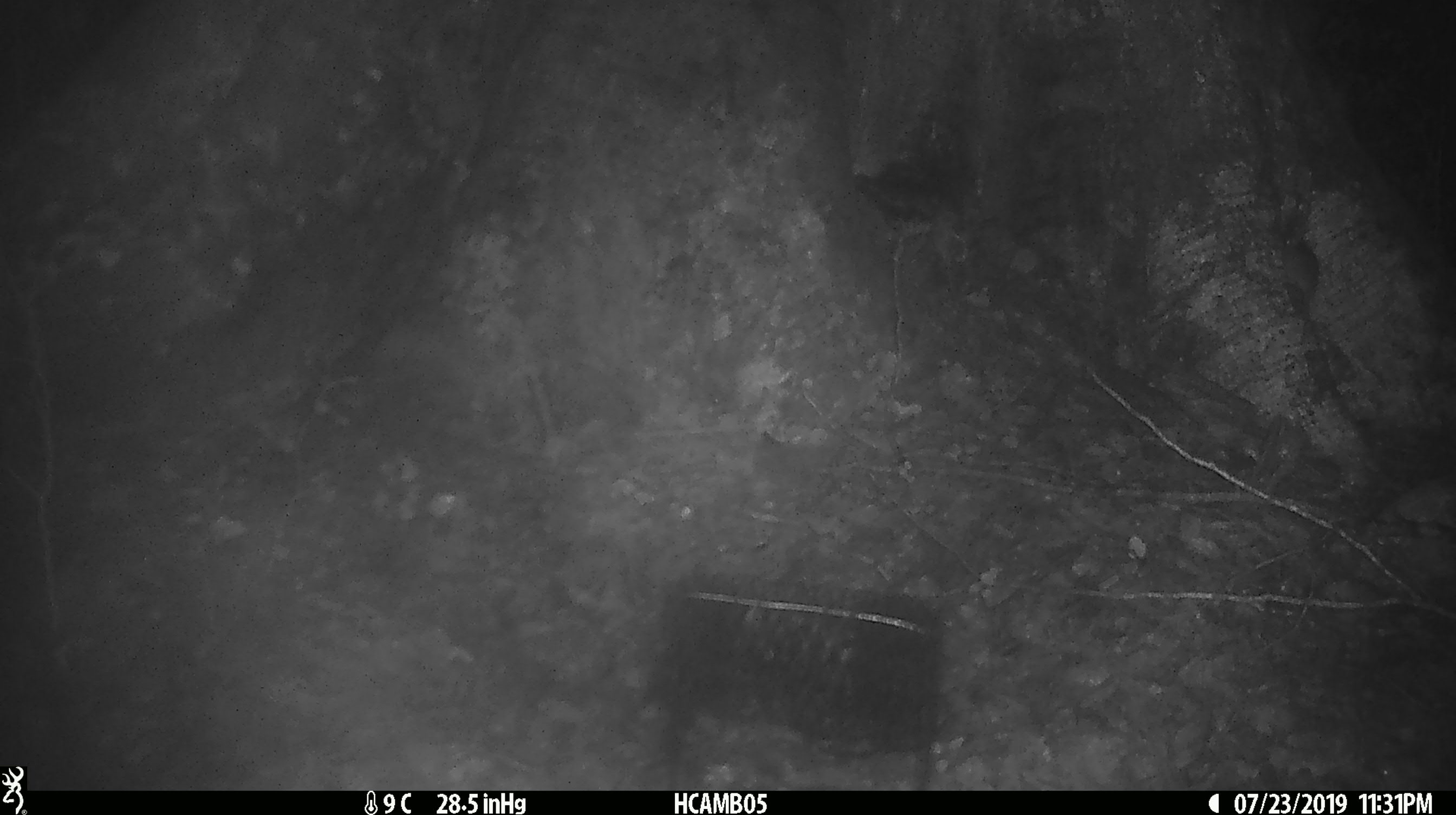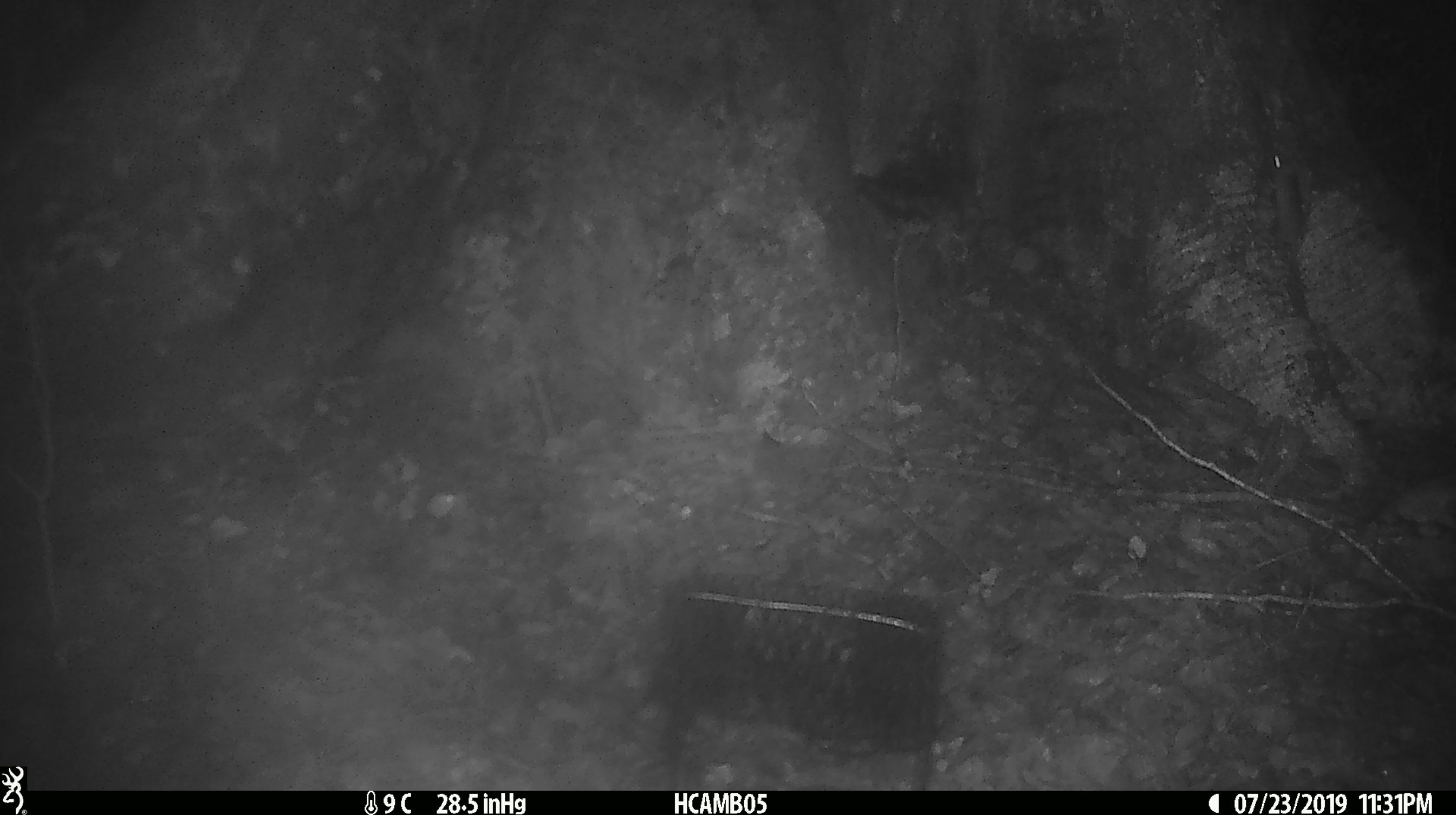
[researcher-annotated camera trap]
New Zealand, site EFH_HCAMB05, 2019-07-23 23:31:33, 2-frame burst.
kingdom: Animalia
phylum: Chordata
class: Mammalia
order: Rodentia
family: Muridae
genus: Mus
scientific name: Mus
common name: mouse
Mouse (Mus).